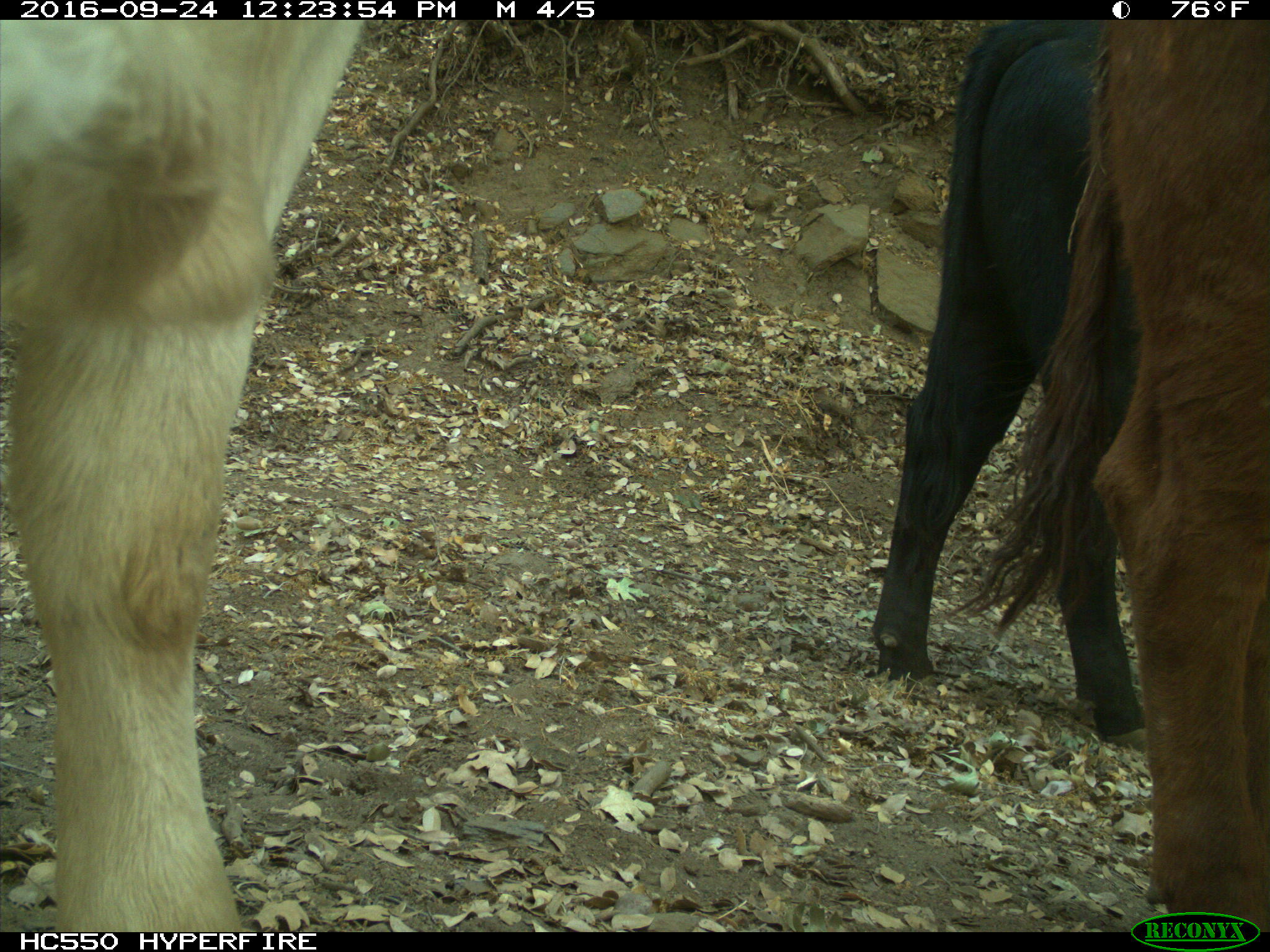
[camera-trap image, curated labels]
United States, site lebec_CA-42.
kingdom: Animalia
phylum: Chordata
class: Mammalia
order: Artiodactyla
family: Bovidae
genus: Bos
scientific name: Bos taurus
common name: domestic cow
Bos taurus (domestic cow).